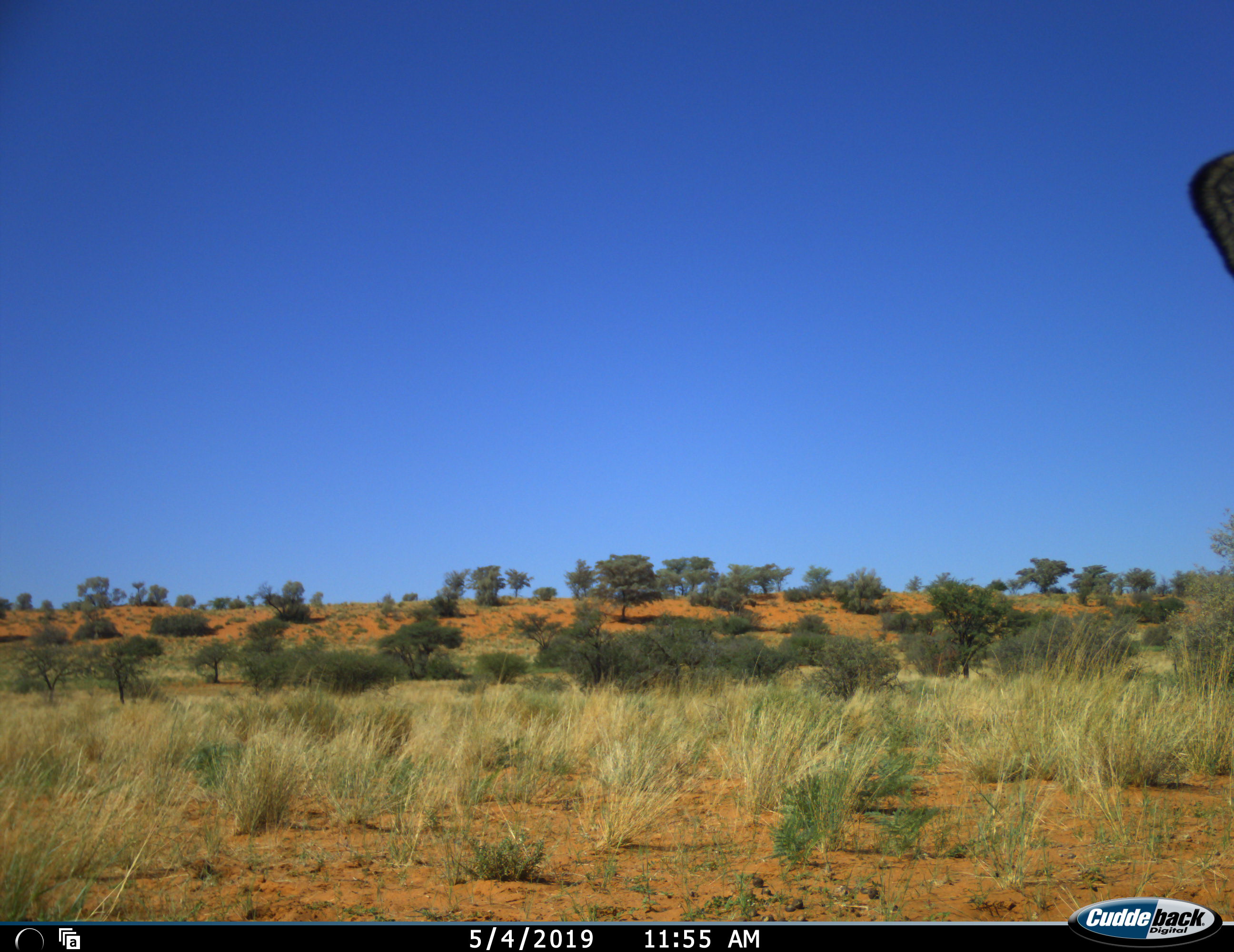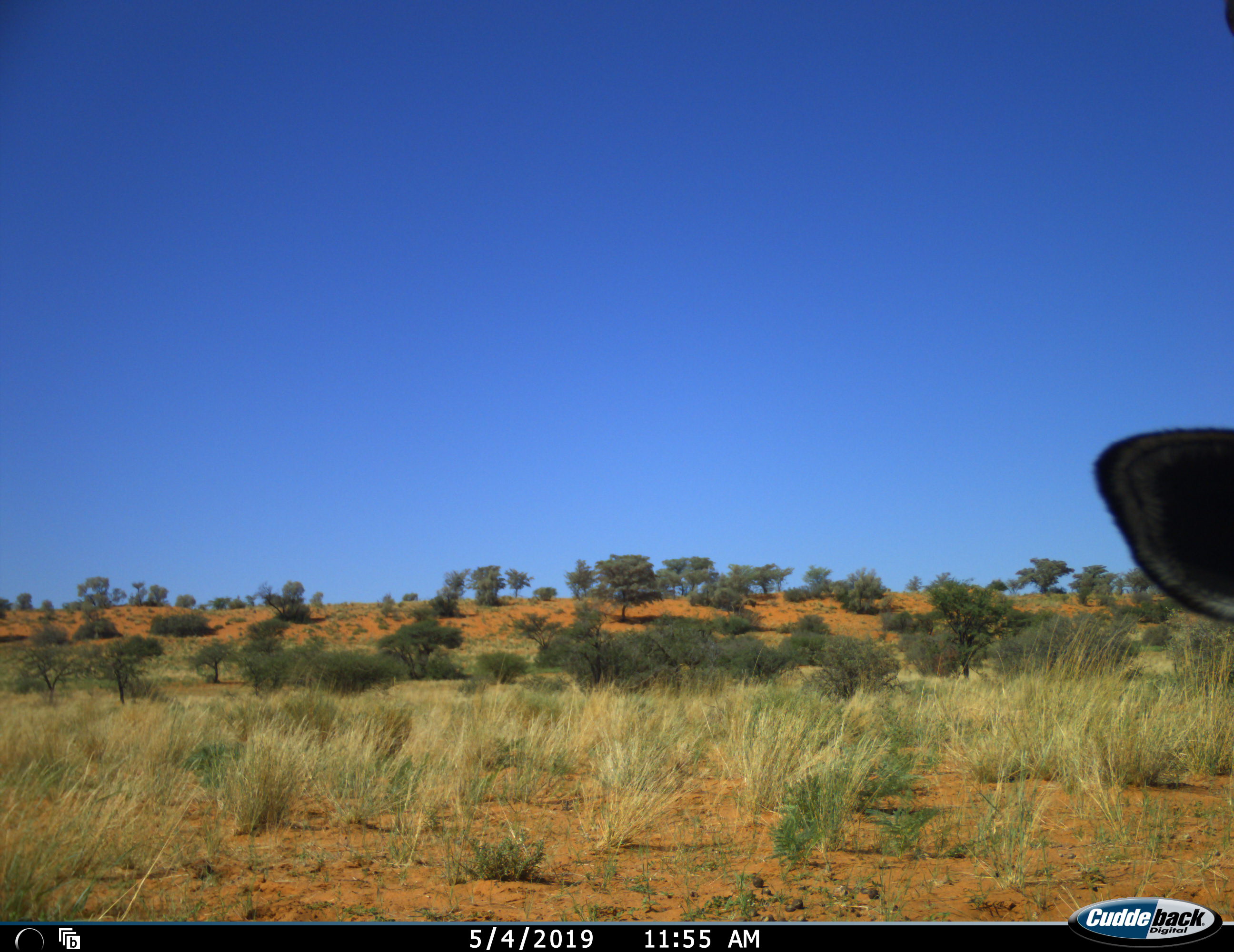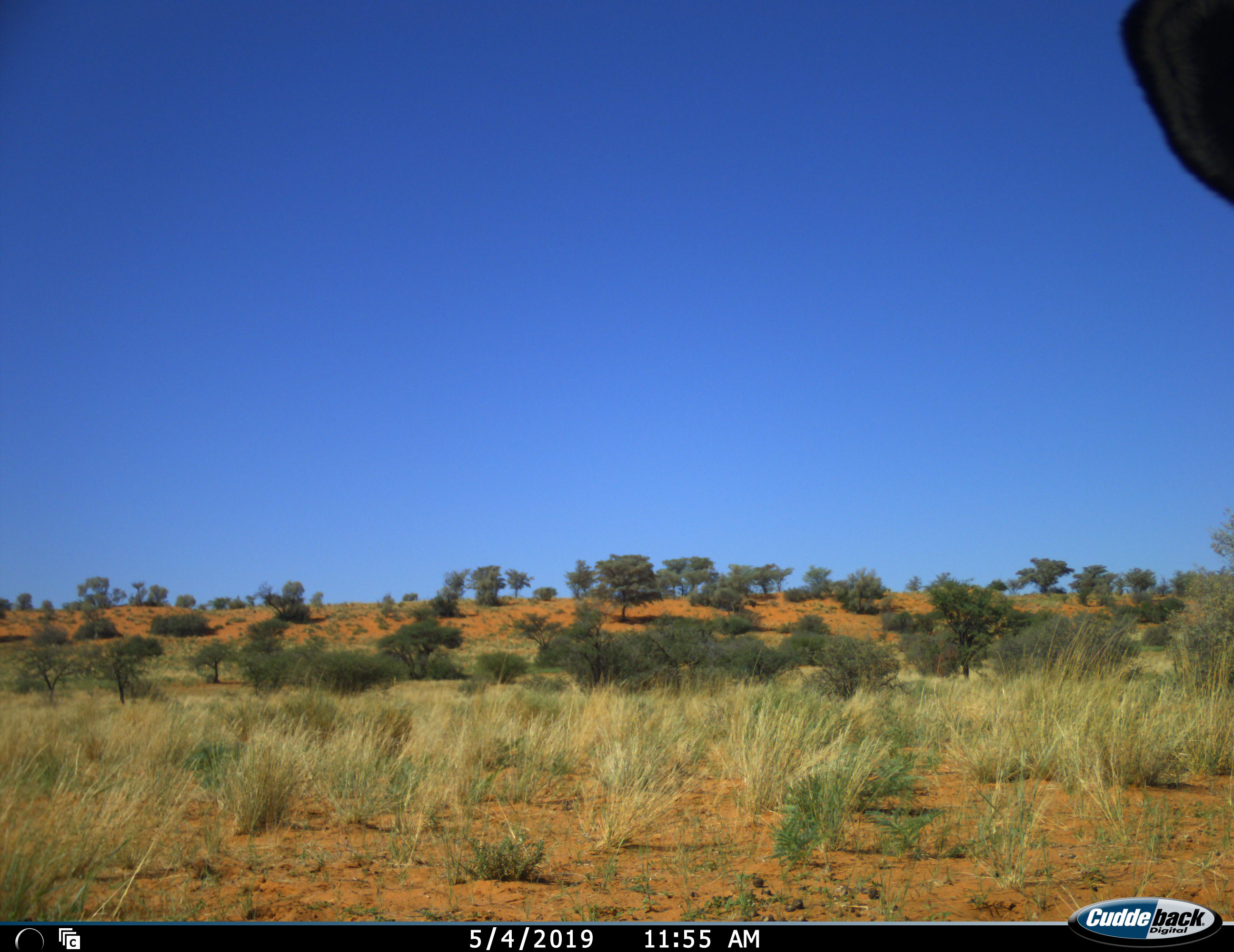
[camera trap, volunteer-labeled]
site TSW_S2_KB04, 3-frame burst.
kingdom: Animalia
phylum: Chordata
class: Mammalia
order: Artiodactyla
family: Bovidae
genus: Tragelaphus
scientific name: Tragelaphus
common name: kudu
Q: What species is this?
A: Kudu (Tragelaphus).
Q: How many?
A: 1.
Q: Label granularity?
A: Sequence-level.